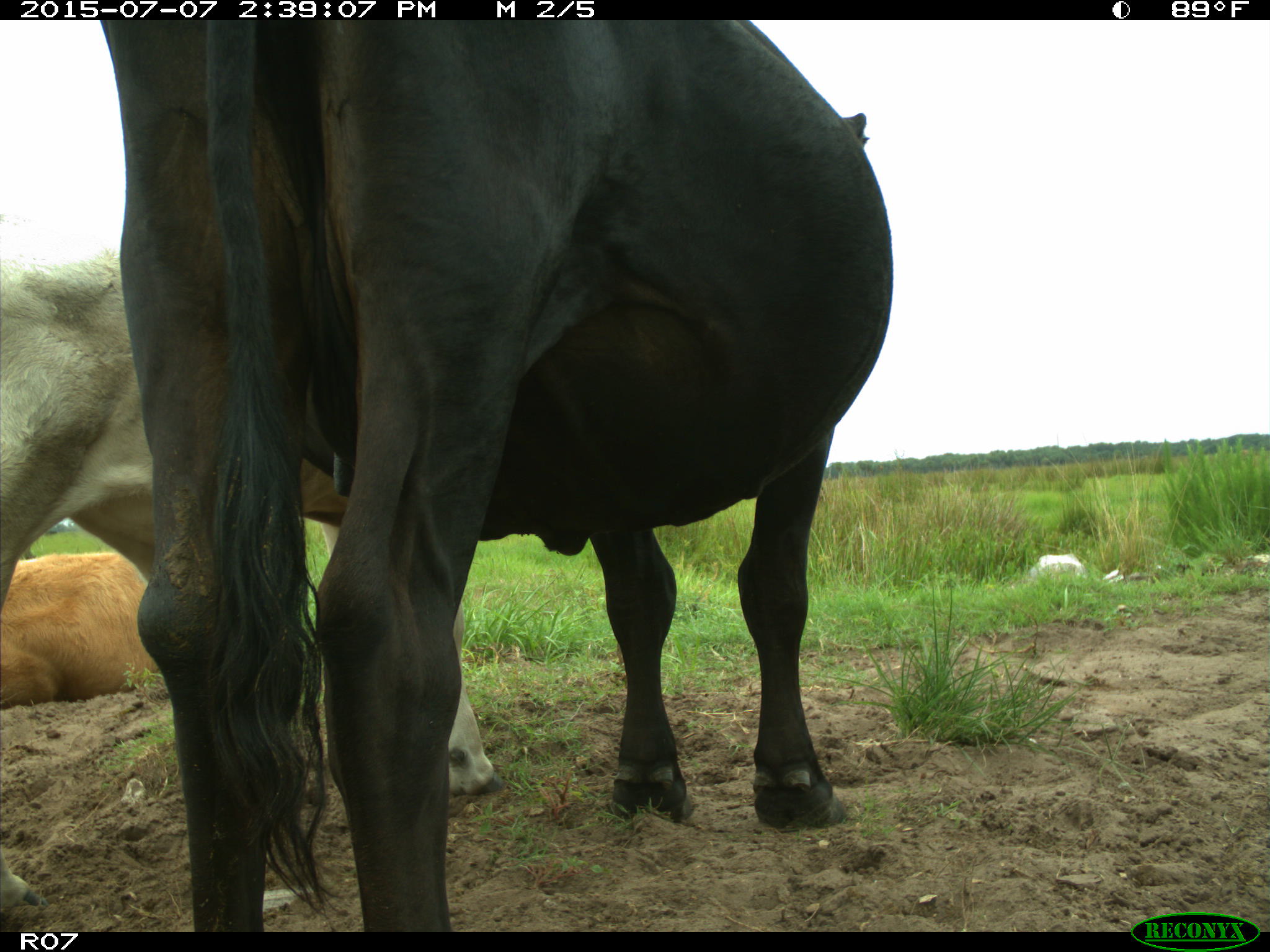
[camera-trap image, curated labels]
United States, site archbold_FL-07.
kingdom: Animalia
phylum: Chordata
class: Mammalia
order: Artiodactyla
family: Bovidae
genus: Bos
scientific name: Bos taurus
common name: domestic cow